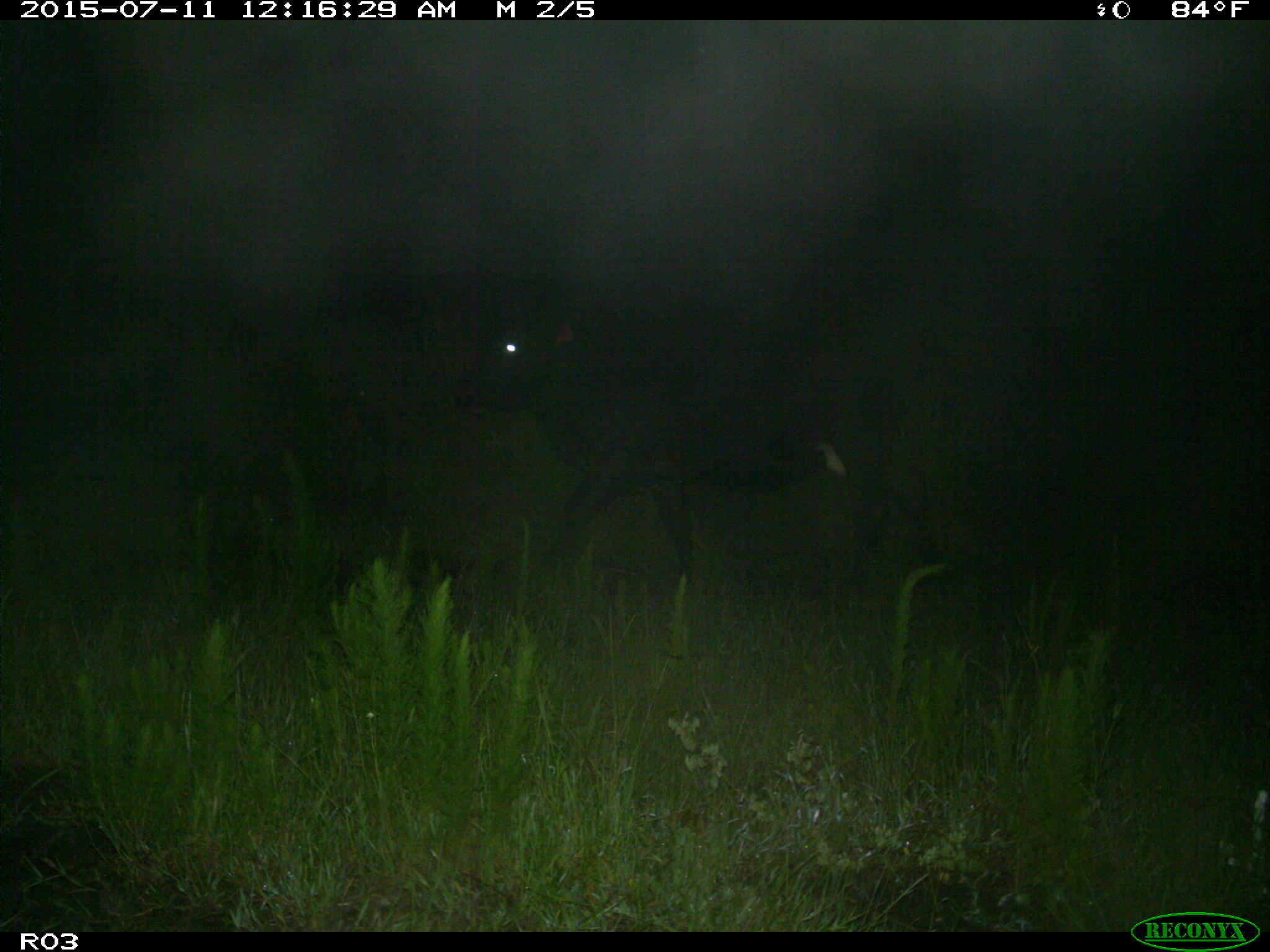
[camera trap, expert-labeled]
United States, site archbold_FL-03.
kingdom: Animalia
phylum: Chordata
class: Mammalia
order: Artiodactyla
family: Bovidae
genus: Bos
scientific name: Bos taurus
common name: domestic cow